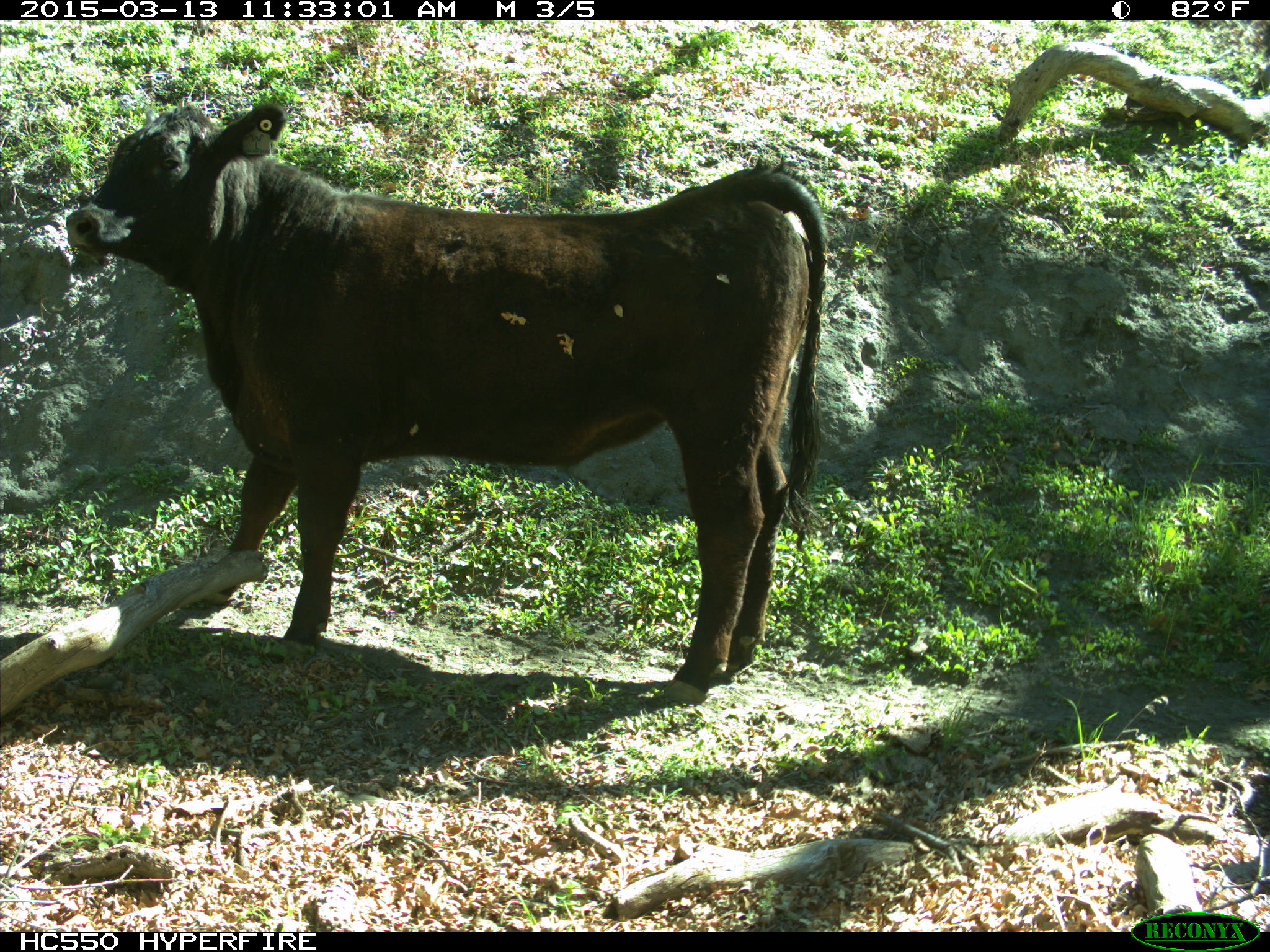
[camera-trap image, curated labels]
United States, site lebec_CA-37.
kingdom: Animalia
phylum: Chordata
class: Mammalia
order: Artiodactyla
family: Bovidae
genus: Bos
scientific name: Bos taurus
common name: domestic cow